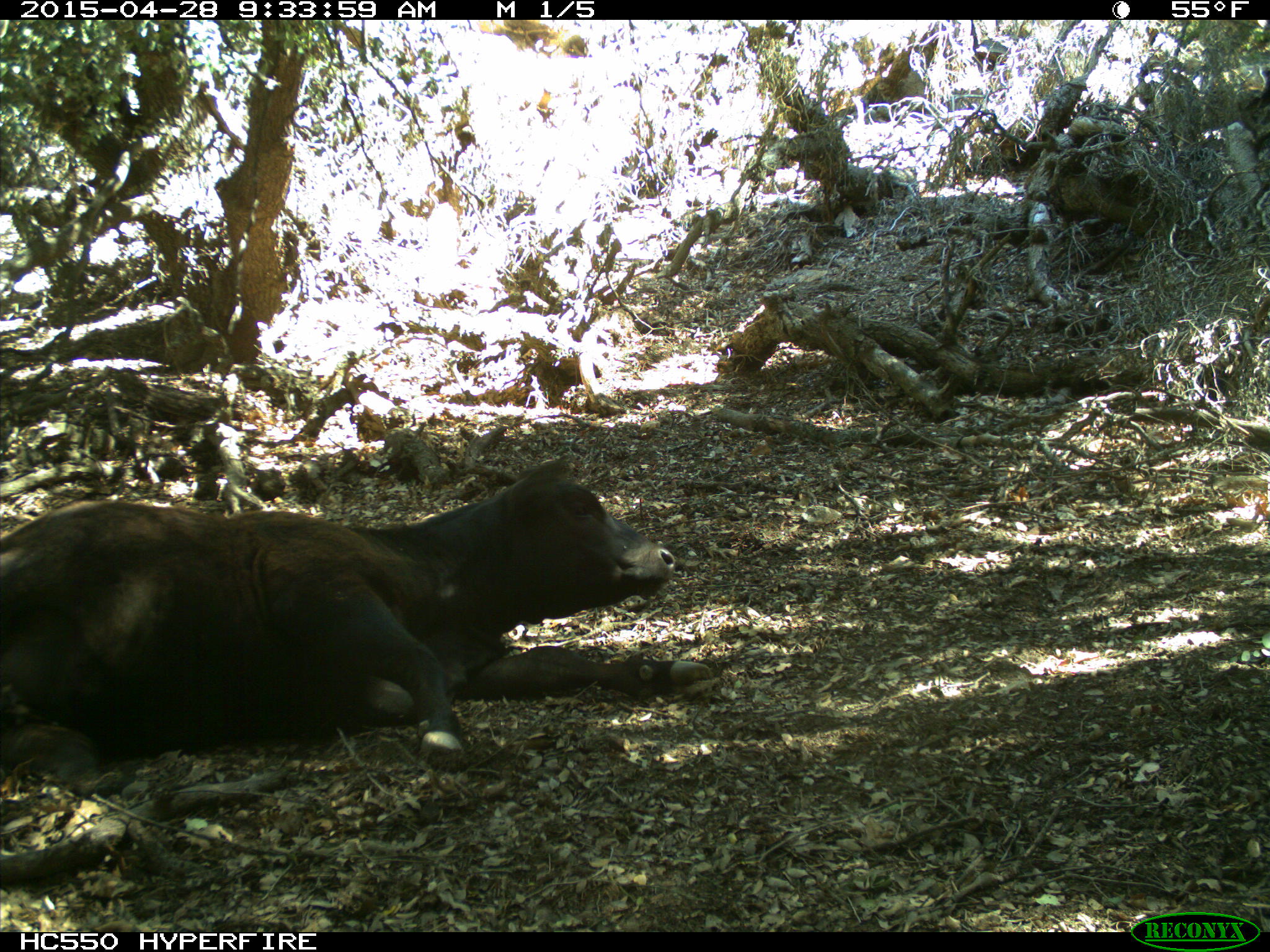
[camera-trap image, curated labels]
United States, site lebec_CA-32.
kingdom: Animalia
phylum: Chordata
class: Mammalia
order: Artiodactyla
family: Bovidae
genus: Bos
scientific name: Bos taurus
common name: domestic cow